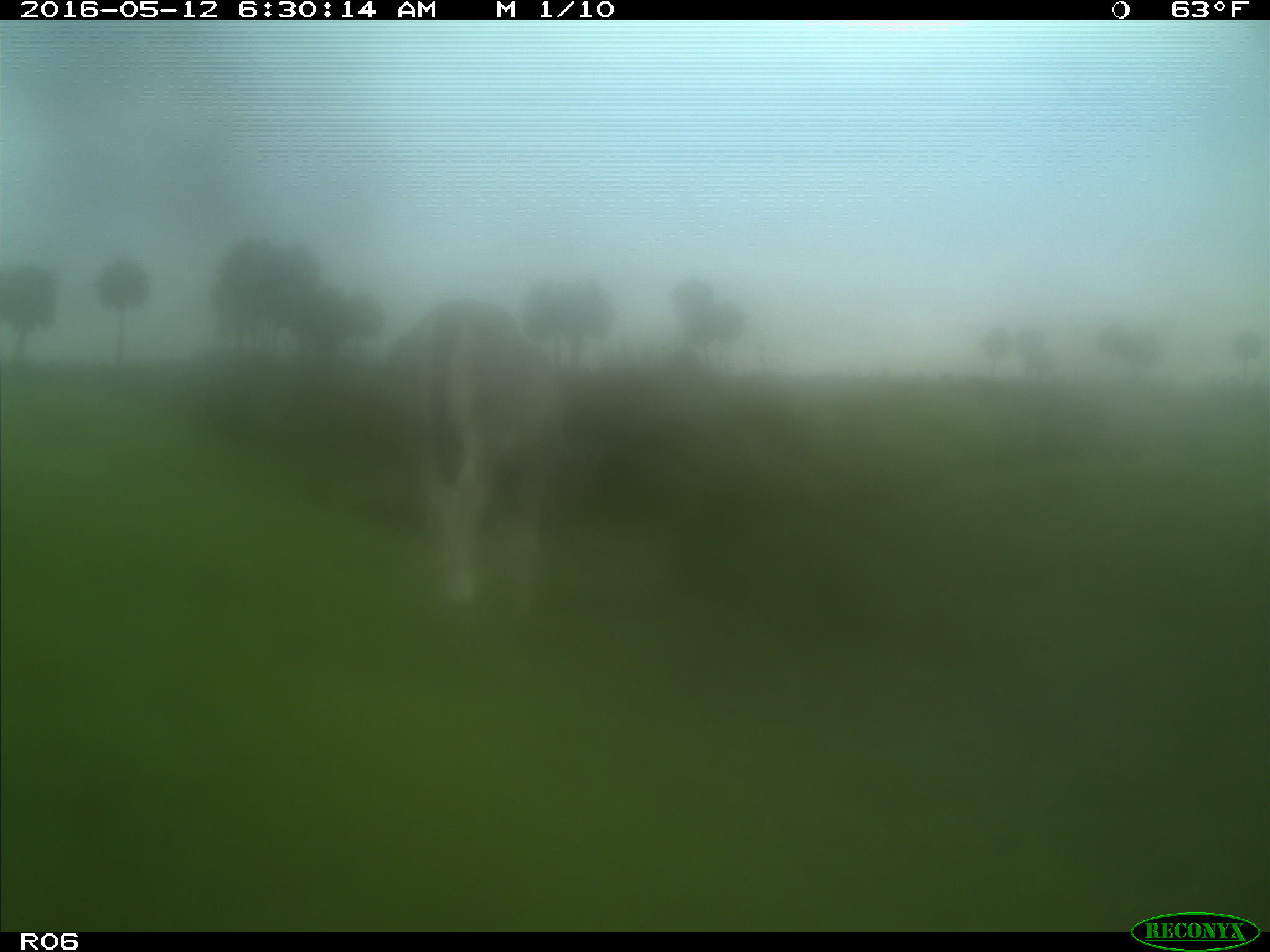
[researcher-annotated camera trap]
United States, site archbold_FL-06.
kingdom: Animalia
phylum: Chordata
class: Mammalia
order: Artiodactyla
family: Bovidae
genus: Bos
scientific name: Bos taurus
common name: domestic cow